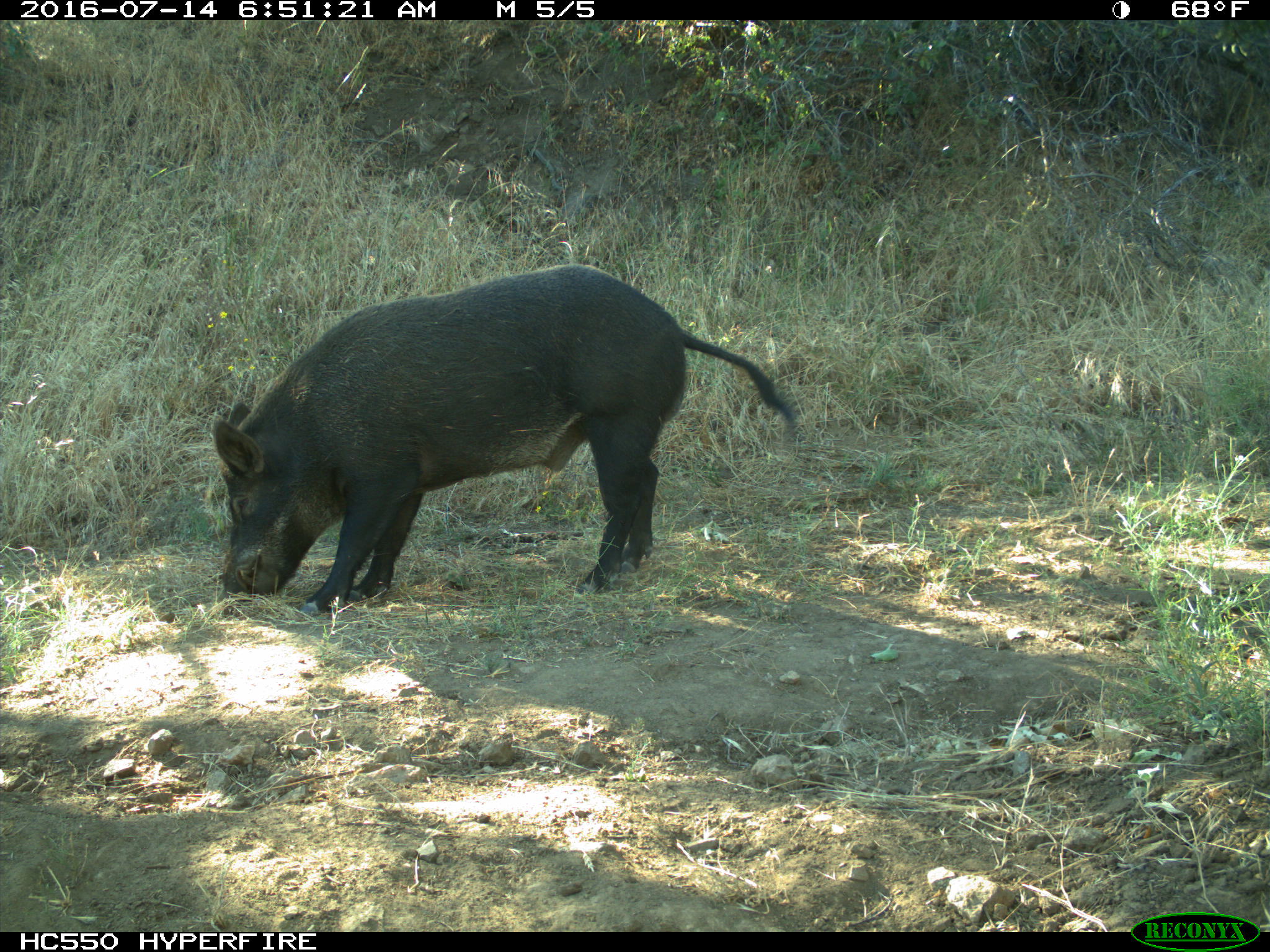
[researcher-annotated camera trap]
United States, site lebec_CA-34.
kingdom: Animalia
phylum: Chordata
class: Mammalia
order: Artiodactyla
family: Suidae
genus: Sus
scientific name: Sus scrofa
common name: wild boar